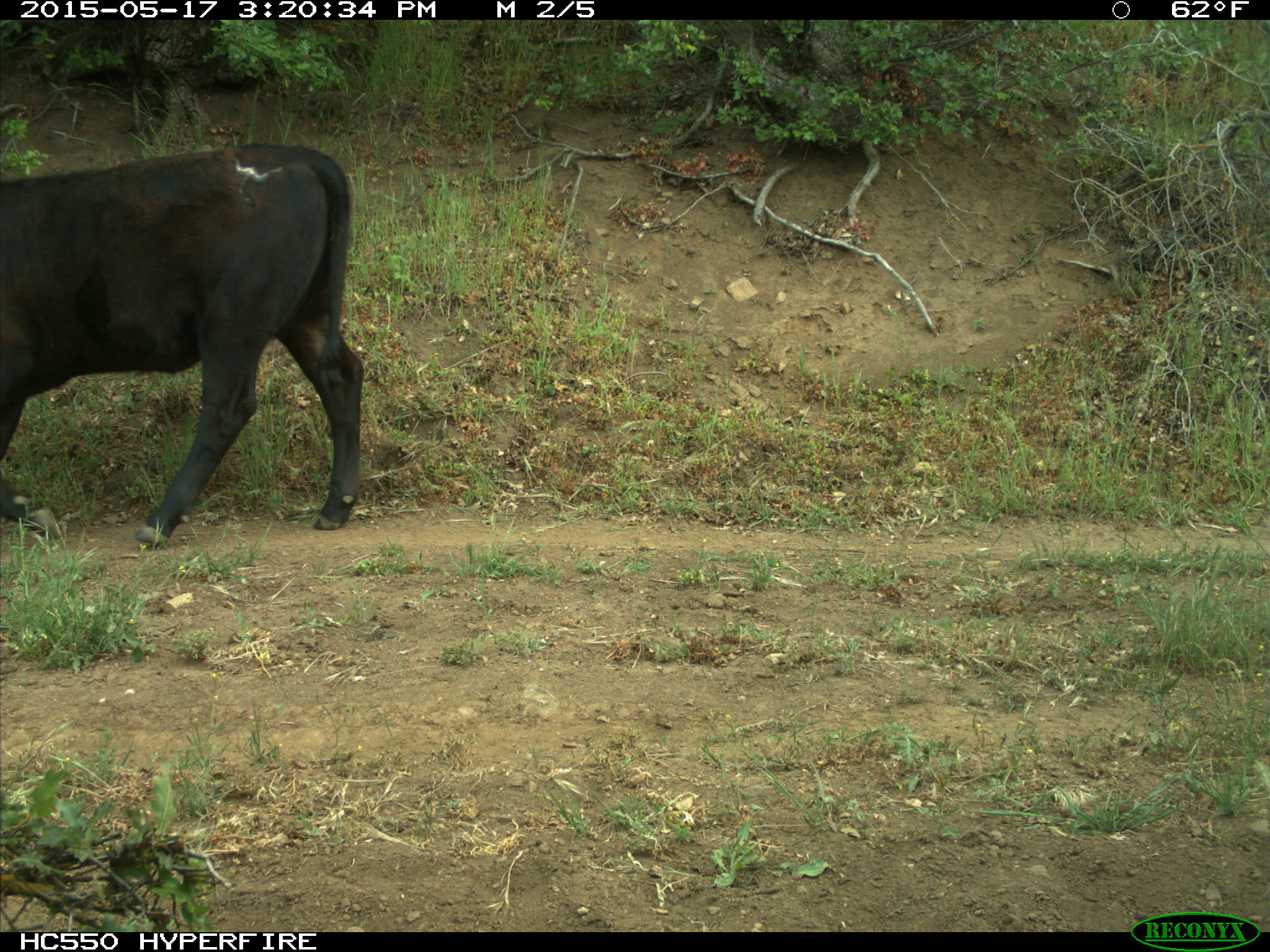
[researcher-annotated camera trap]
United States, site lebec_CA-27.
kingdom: Animalia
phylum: Chordata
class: Mammalia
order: Artiodactyla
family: Bovidae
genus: Bos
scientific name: Bos taurus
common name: domestic cow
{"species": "Bos taurus (domestic cow)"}